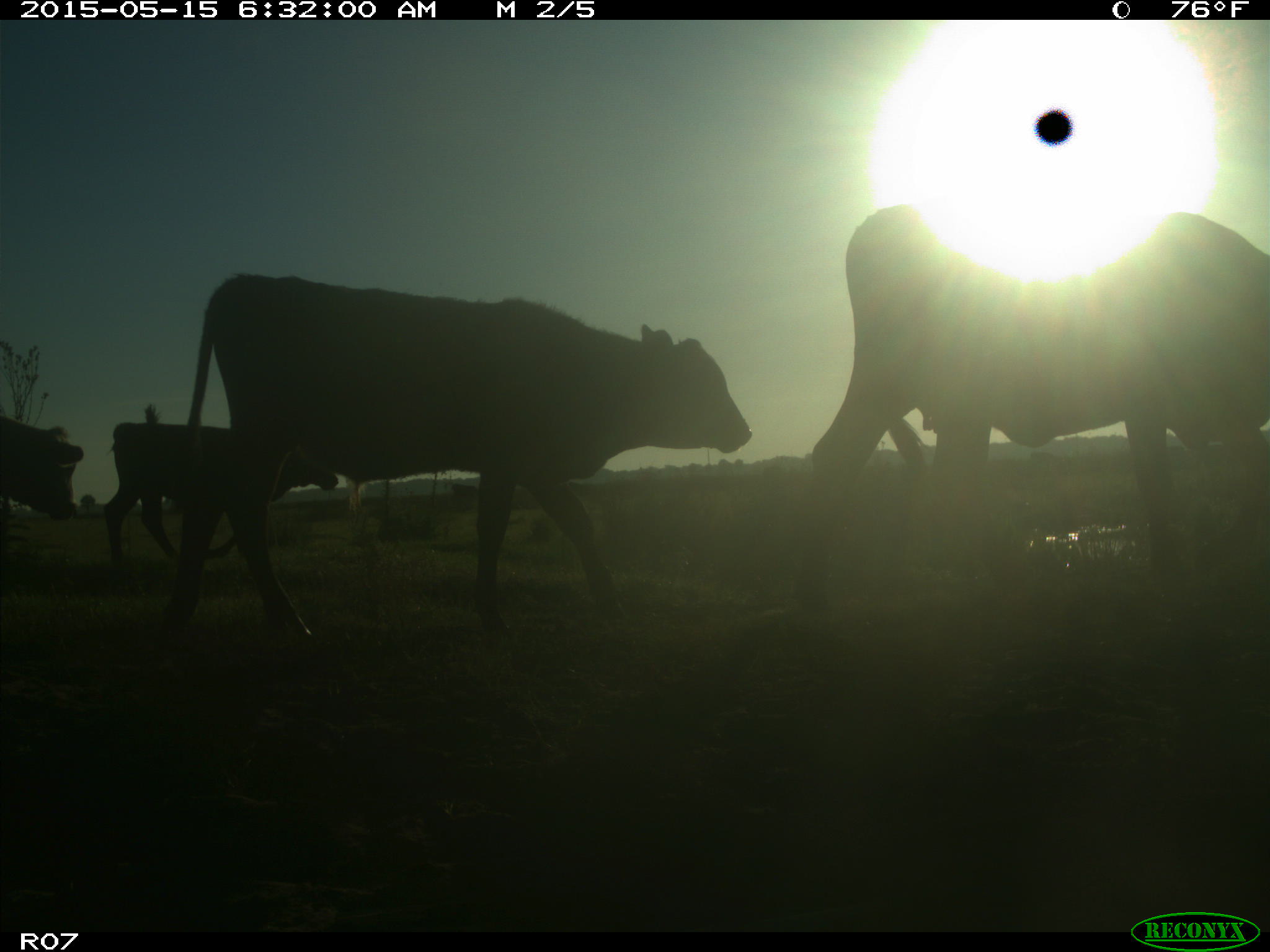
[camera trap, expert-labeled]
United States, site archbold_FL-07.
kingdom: Animalia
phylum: Chordata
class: Mammalia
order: Artiodactyla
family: Bovidae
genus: Bos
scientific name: Bos taurus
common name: domestic cow